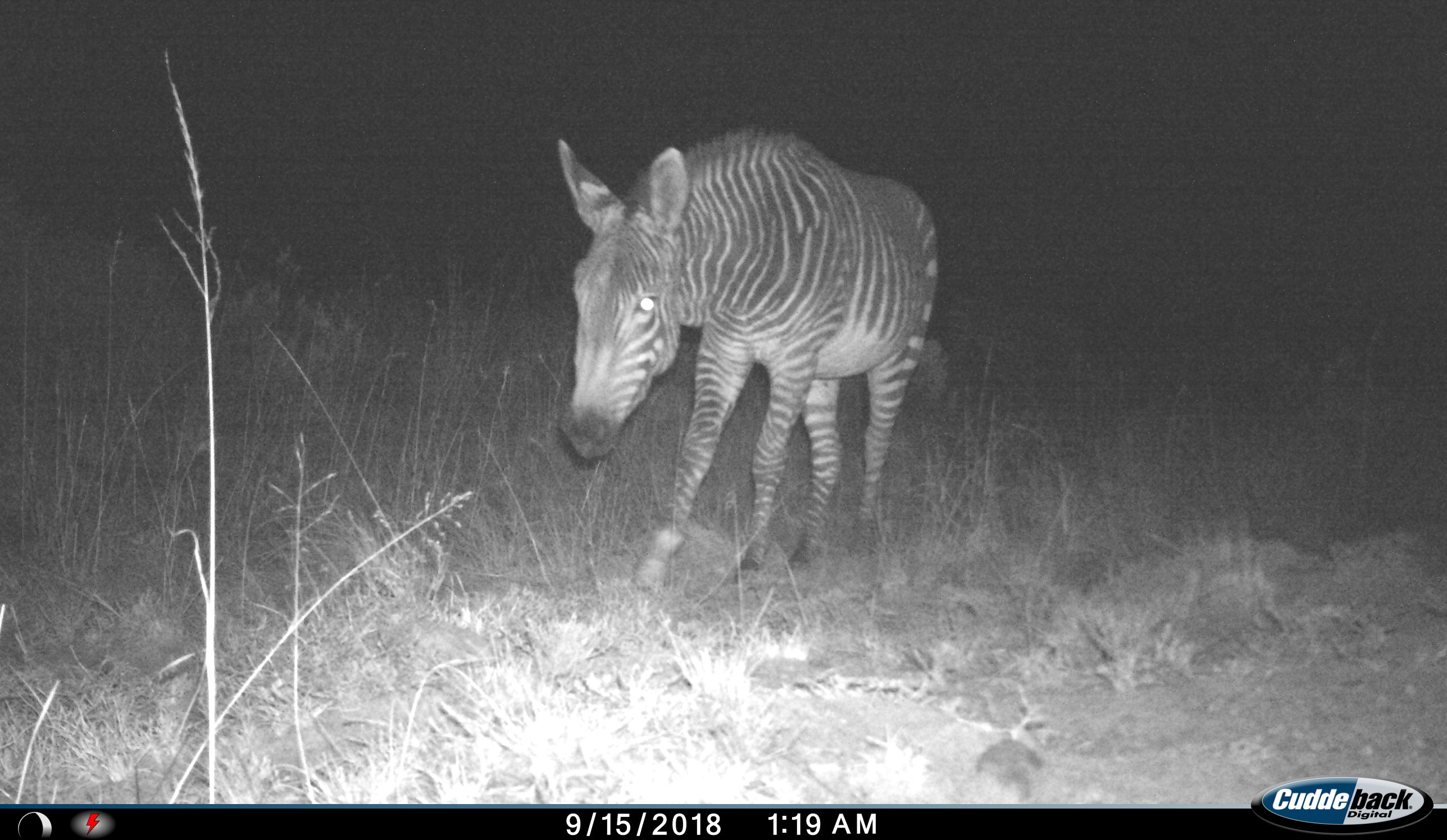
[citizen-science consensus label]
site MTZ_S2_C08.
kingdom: Animalia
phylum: Chordata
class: Mammalia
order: Perissodactyla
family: Equidae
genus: Equus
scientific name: Equus zebra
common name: mountain zebra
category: zebramountain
Zebramountain (mountain zebra) (Equus zebra), count 1. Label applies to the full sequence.